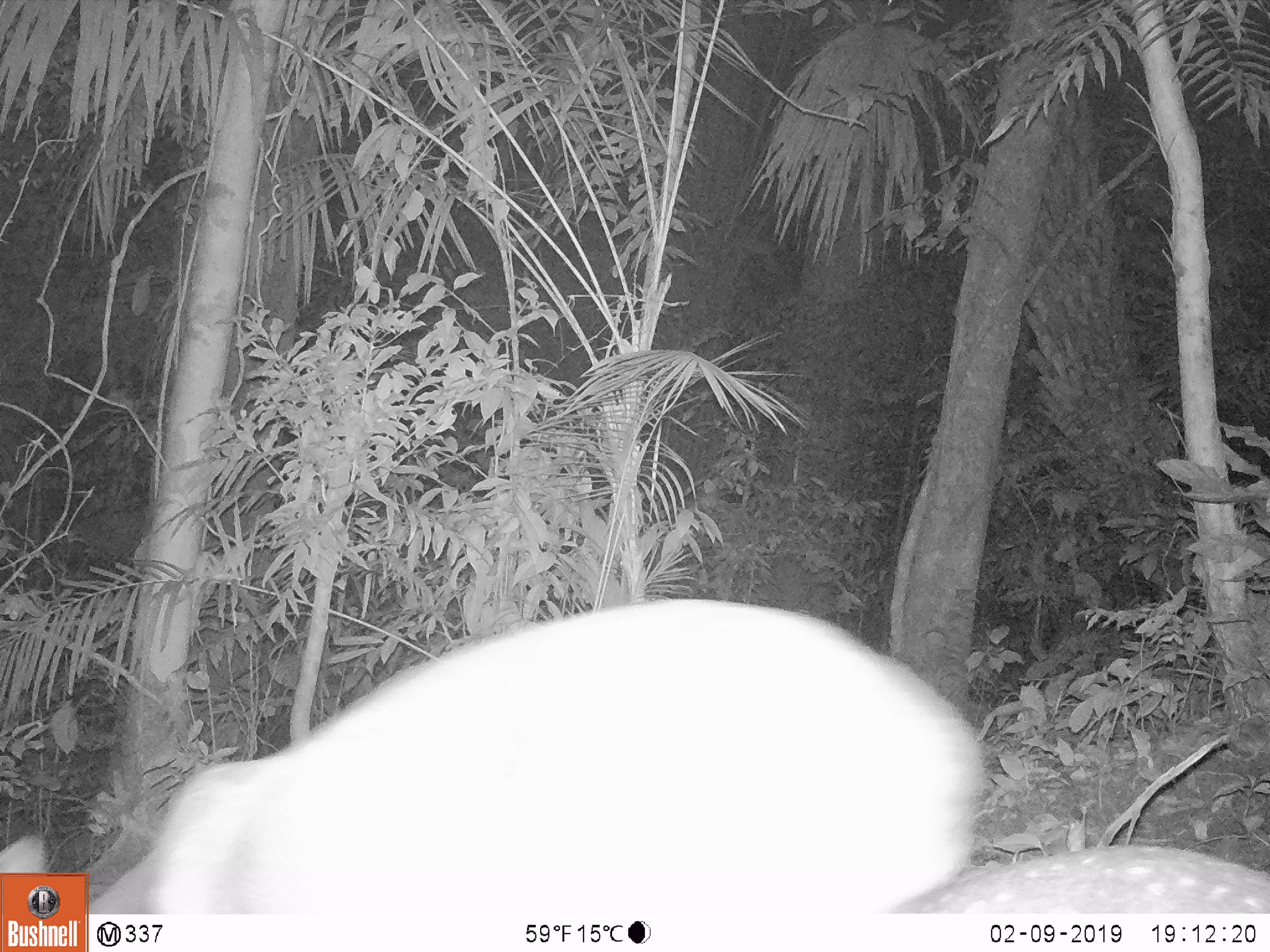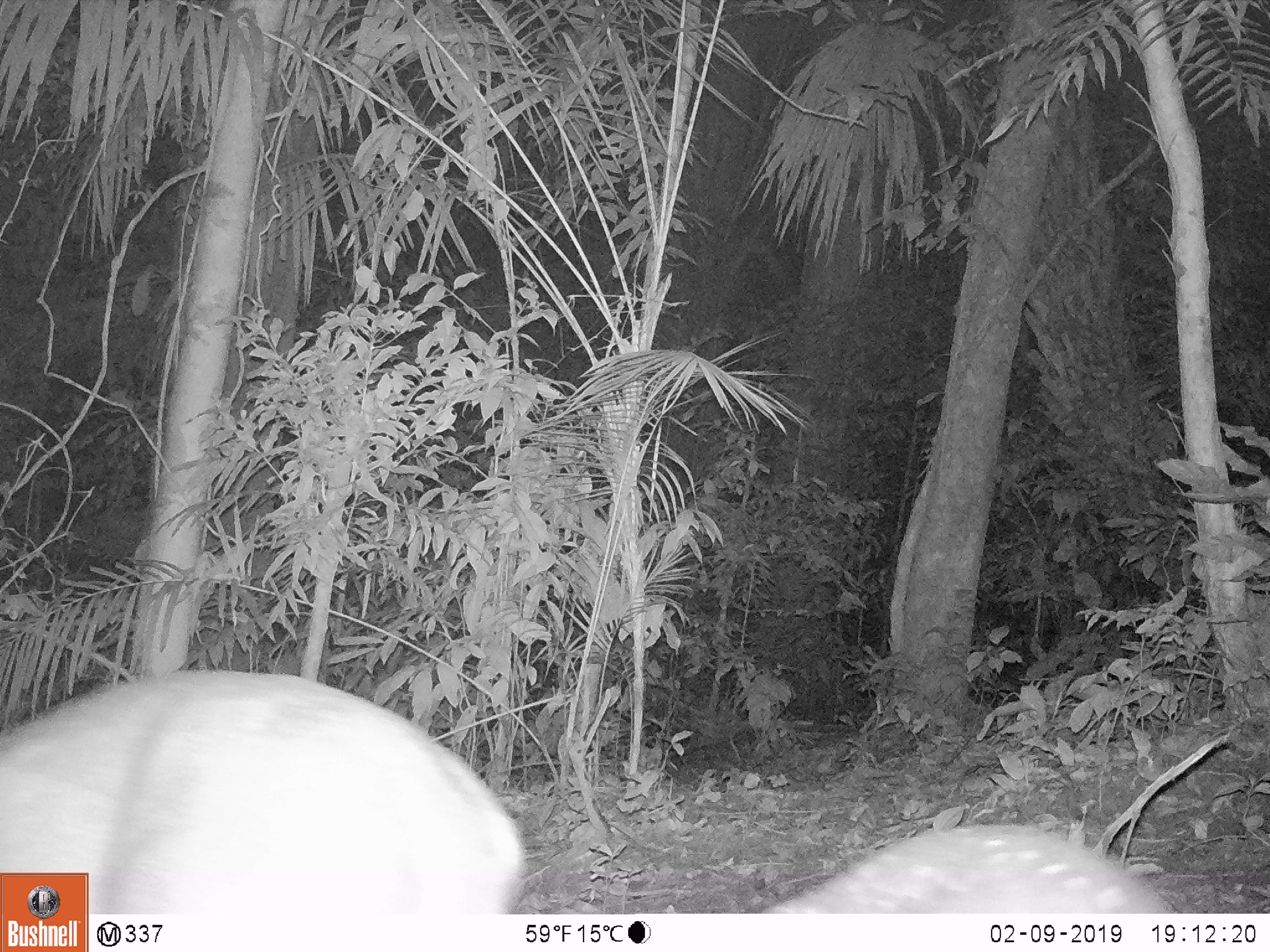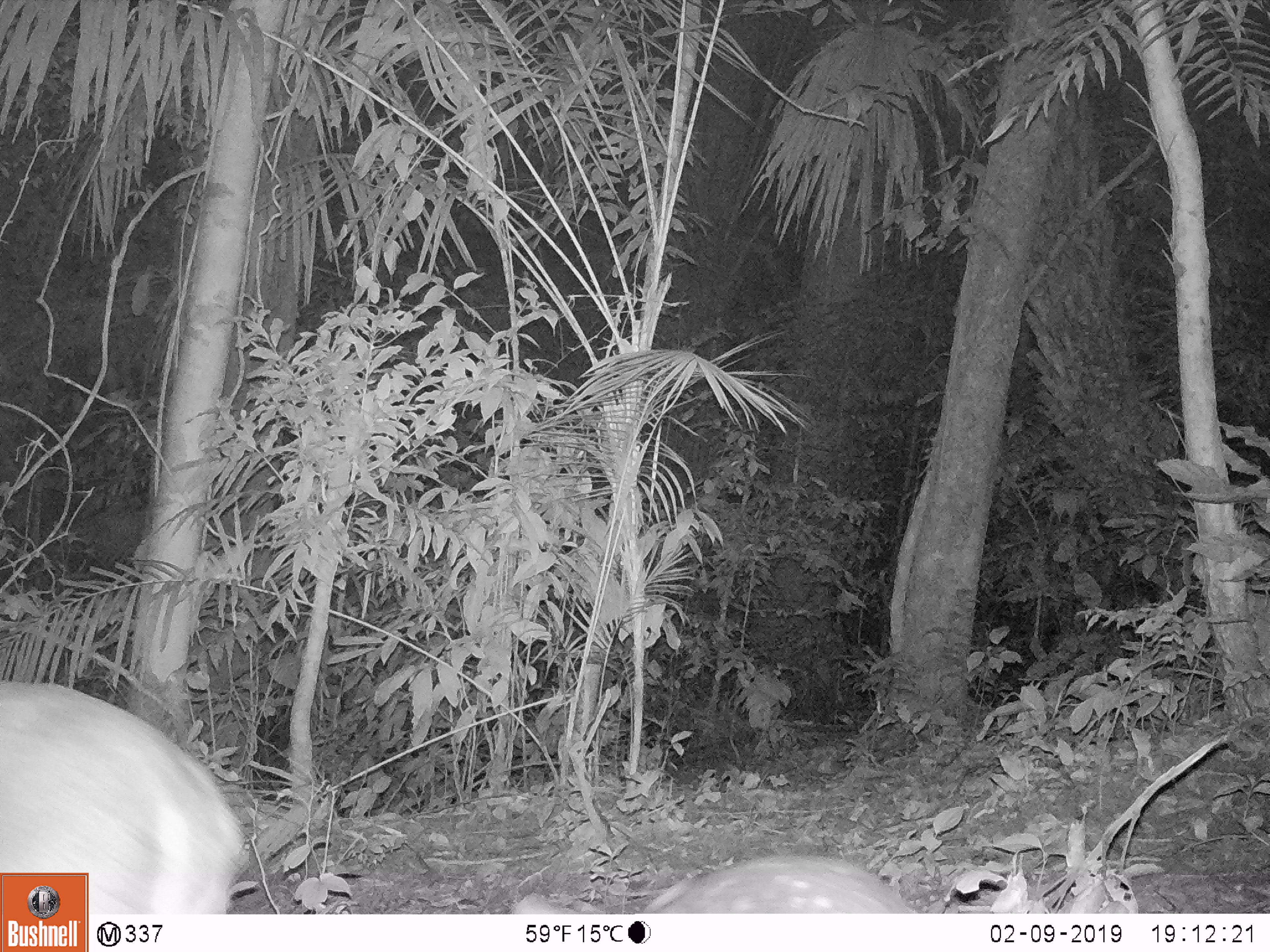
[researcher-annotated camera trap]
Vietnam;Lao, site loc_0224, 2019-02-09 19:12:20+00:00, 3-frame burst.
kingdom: Animalia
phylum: Chordata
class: Mammalia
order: Artiodactyla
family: Cervidae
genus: Muntiacus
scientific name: Muntiacus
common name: muntjacs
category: unidentified muntjac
Unidentified muntjac (muntjacs) (Muntiacus). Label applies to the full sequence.